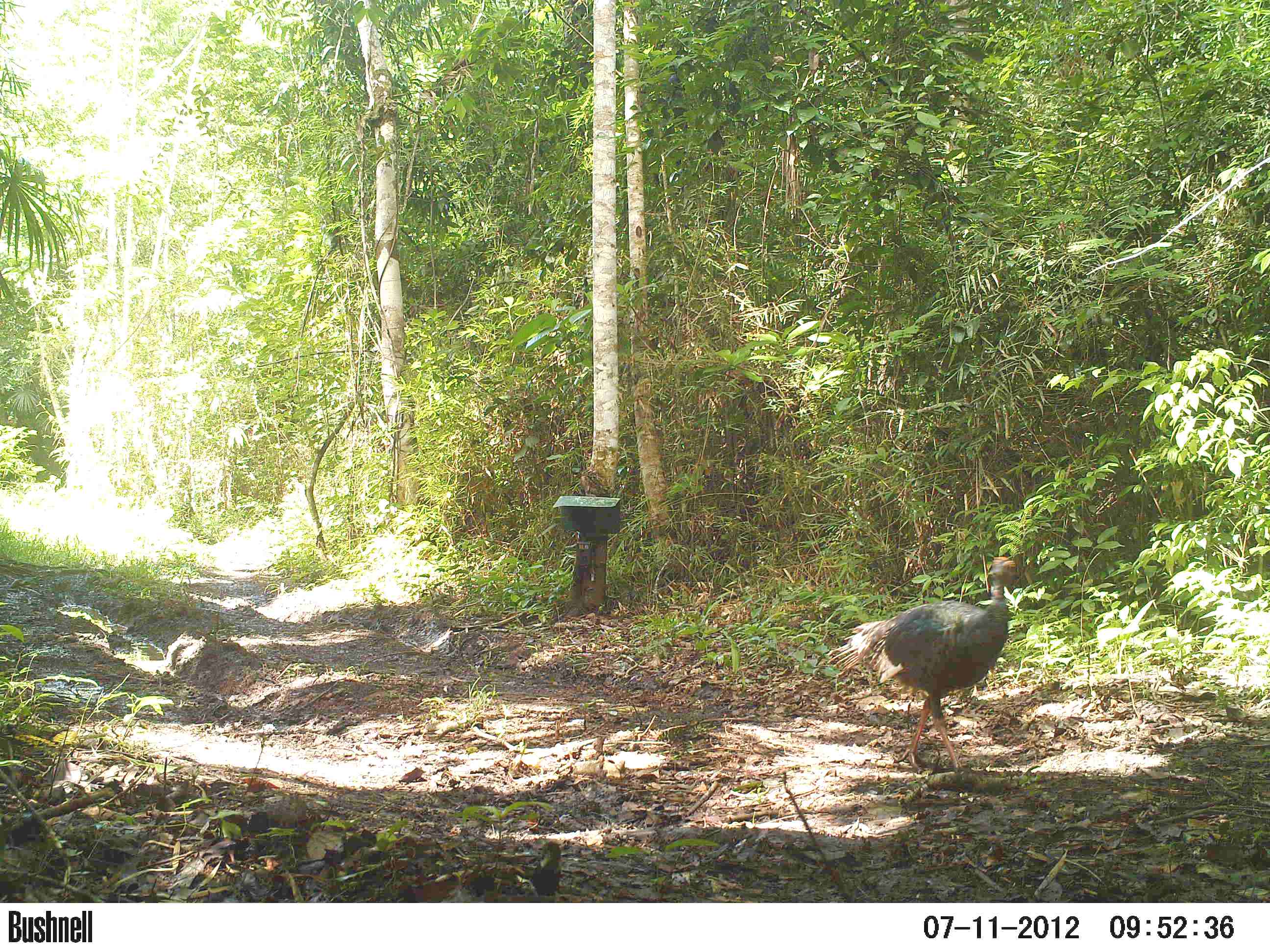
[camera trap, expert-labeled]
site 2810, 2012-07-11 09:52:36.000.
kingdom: Animalia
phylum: Chordata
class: Aves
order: Galliformes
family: Phasianidae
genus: Meleagris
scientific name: Meleagris ocellata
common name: ocellated turkey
Meleagris ocellata (ocellated turkey), count 3, age adult.